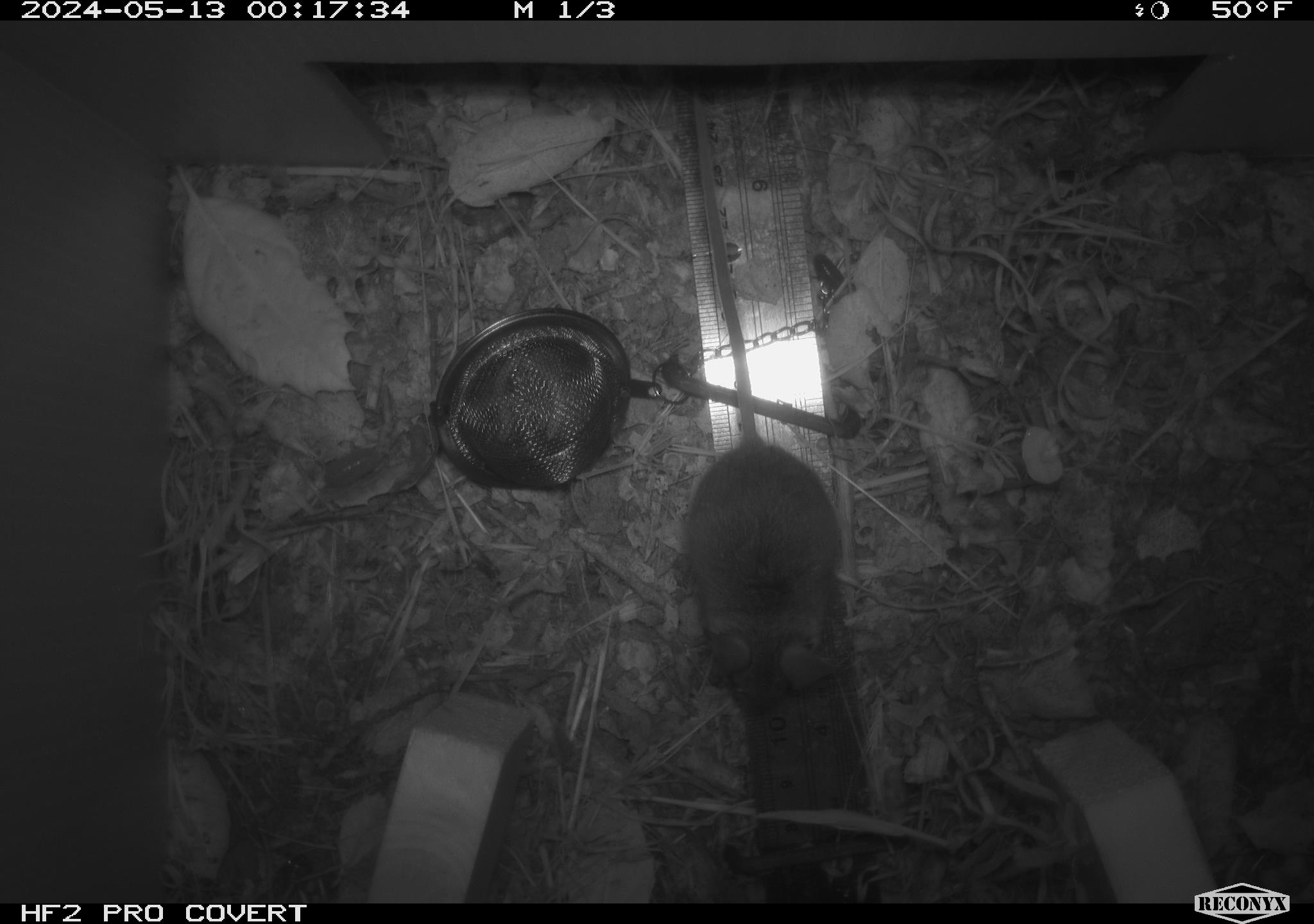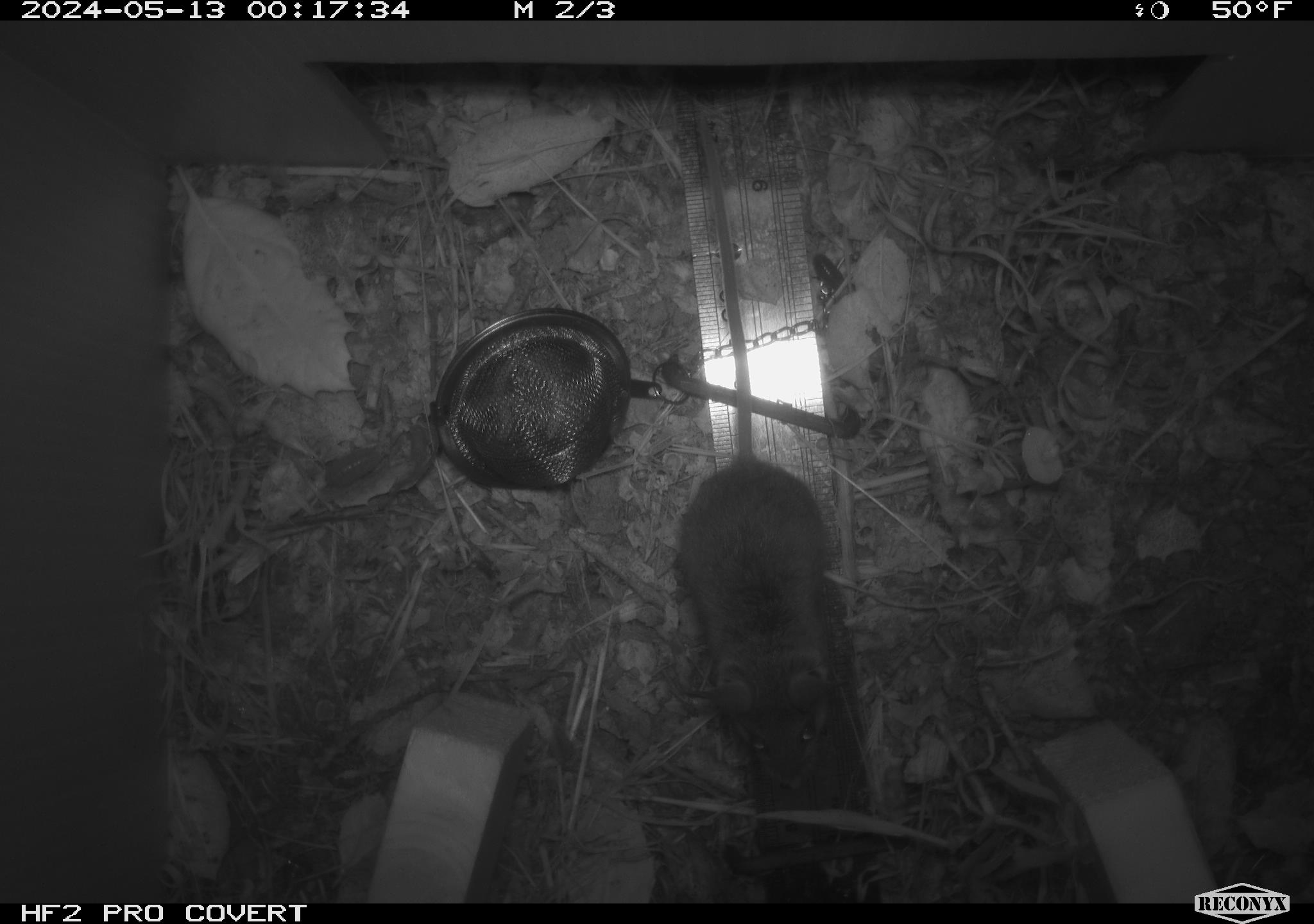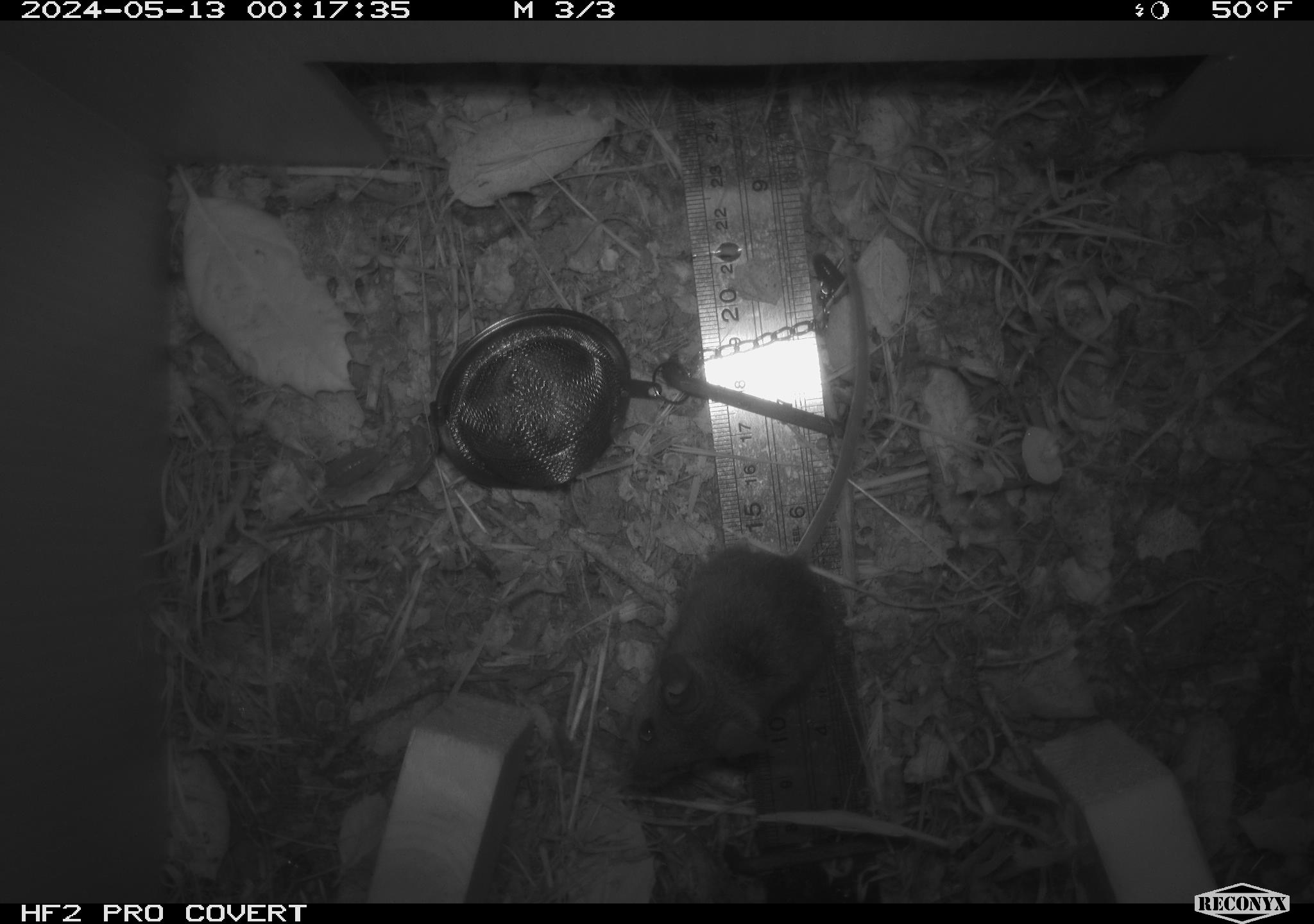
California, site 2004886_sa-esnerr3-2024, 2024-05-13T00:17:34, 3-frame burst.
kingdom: Animalia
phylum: Chordata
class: Mammalia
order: Rodentia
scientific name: Rodentia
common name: rodent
Rodent (Rodentia).